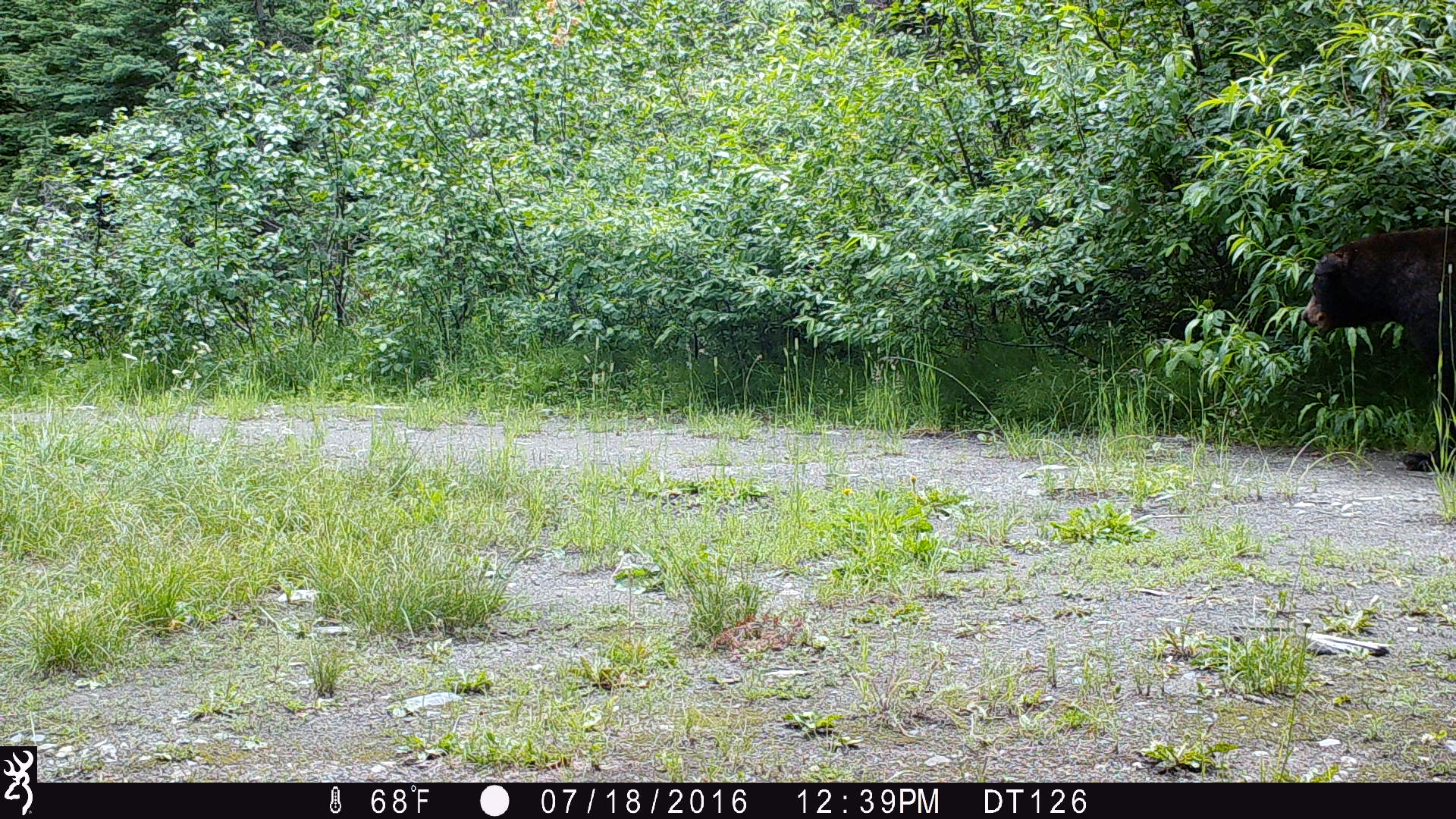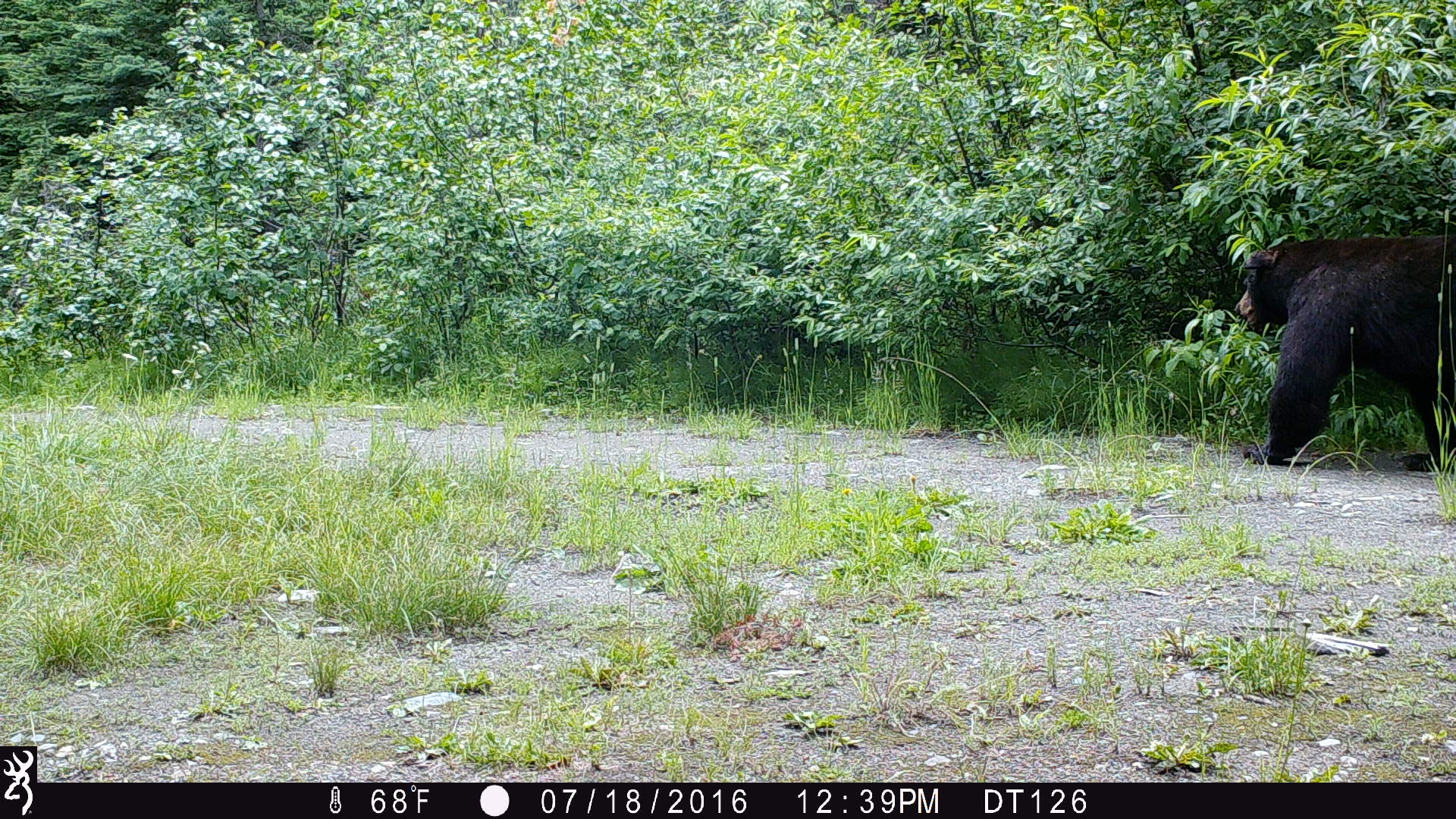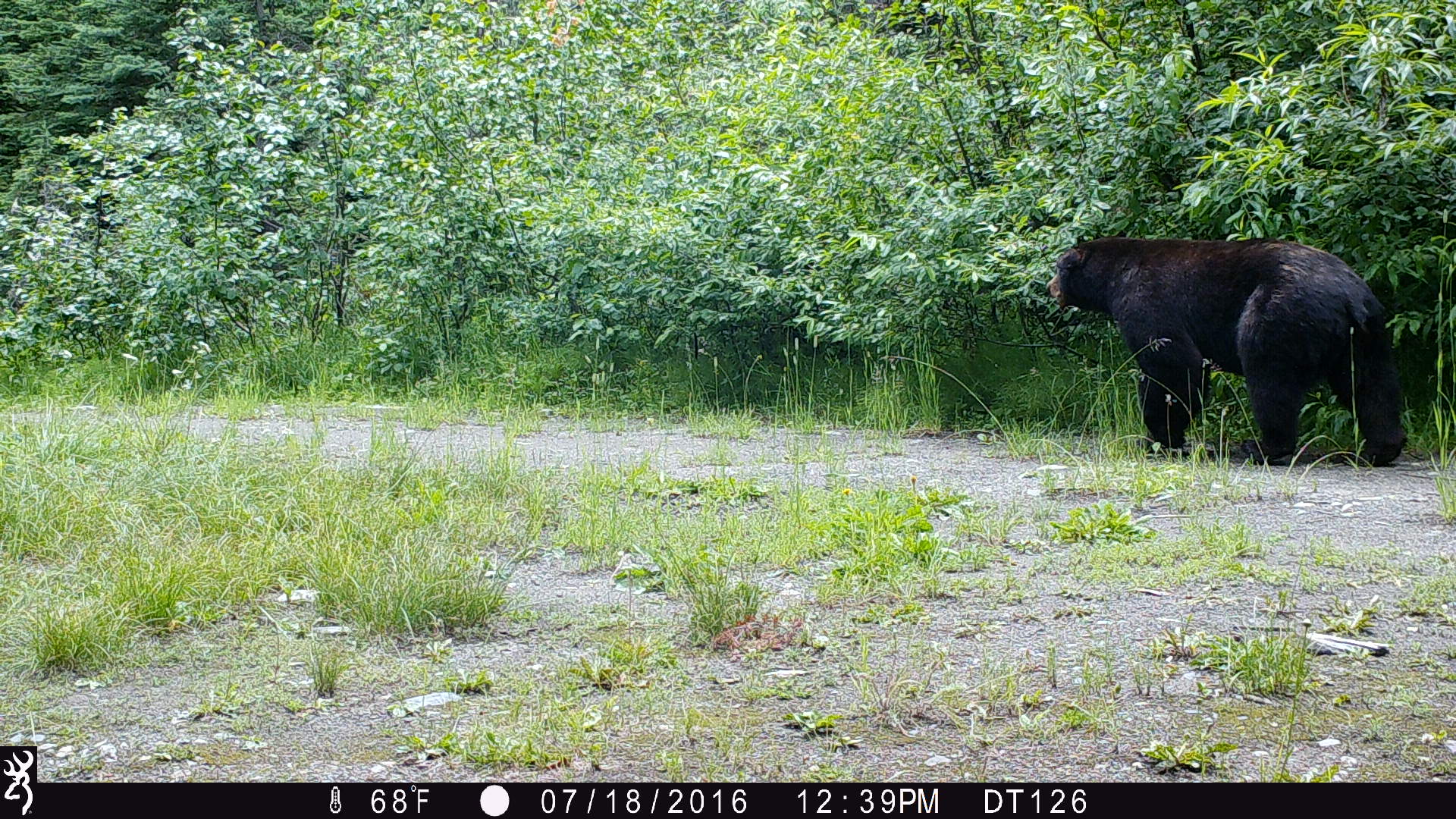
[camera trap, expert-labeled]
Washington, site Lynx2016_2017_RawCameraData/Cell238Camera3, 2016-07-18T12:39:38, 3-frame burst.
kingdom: Animalia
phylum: Chordata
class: Mammalia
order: Carnivora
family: Ursidae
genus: Ursus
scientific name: Ursus americanus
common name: american black bear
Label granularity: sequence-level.